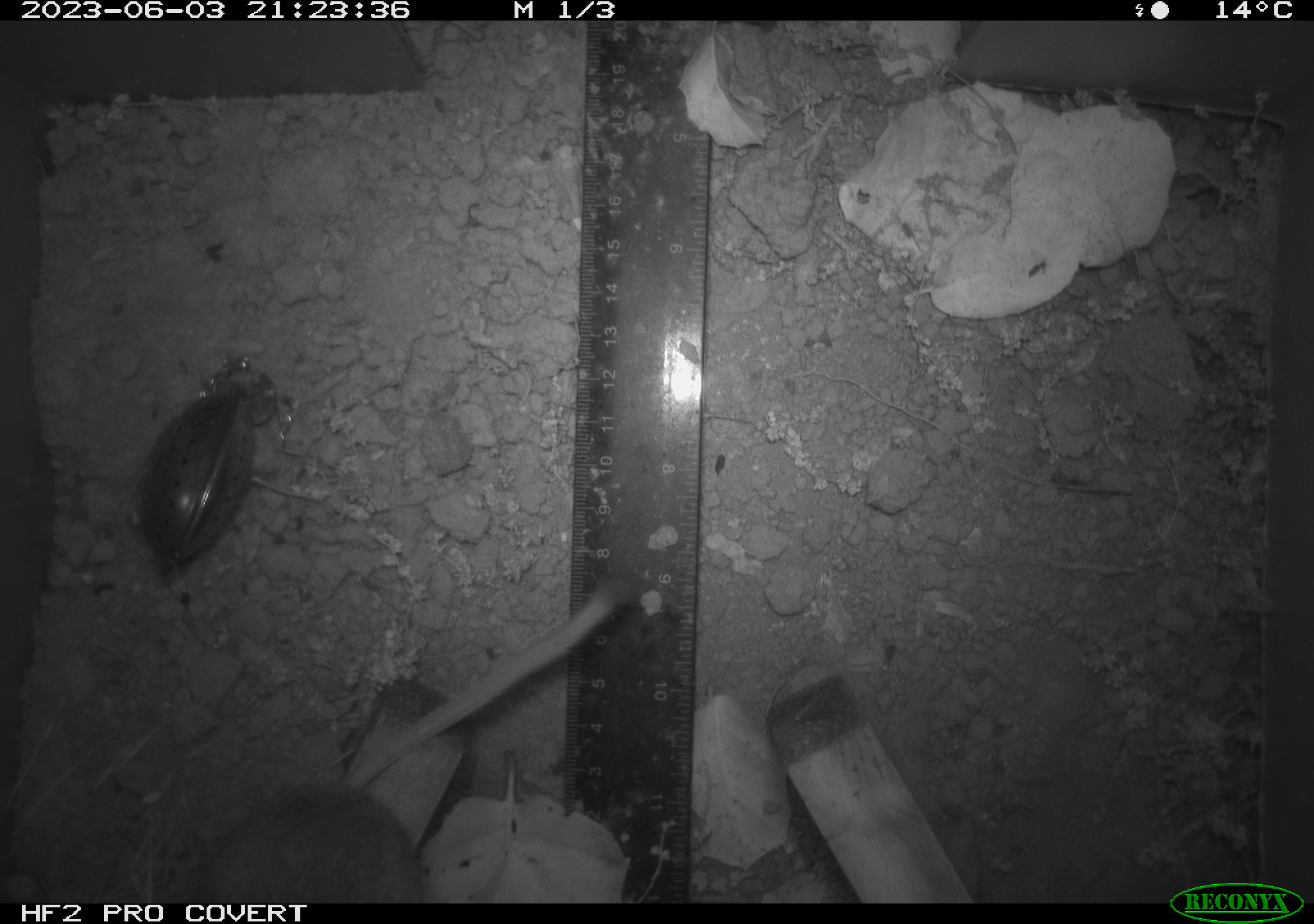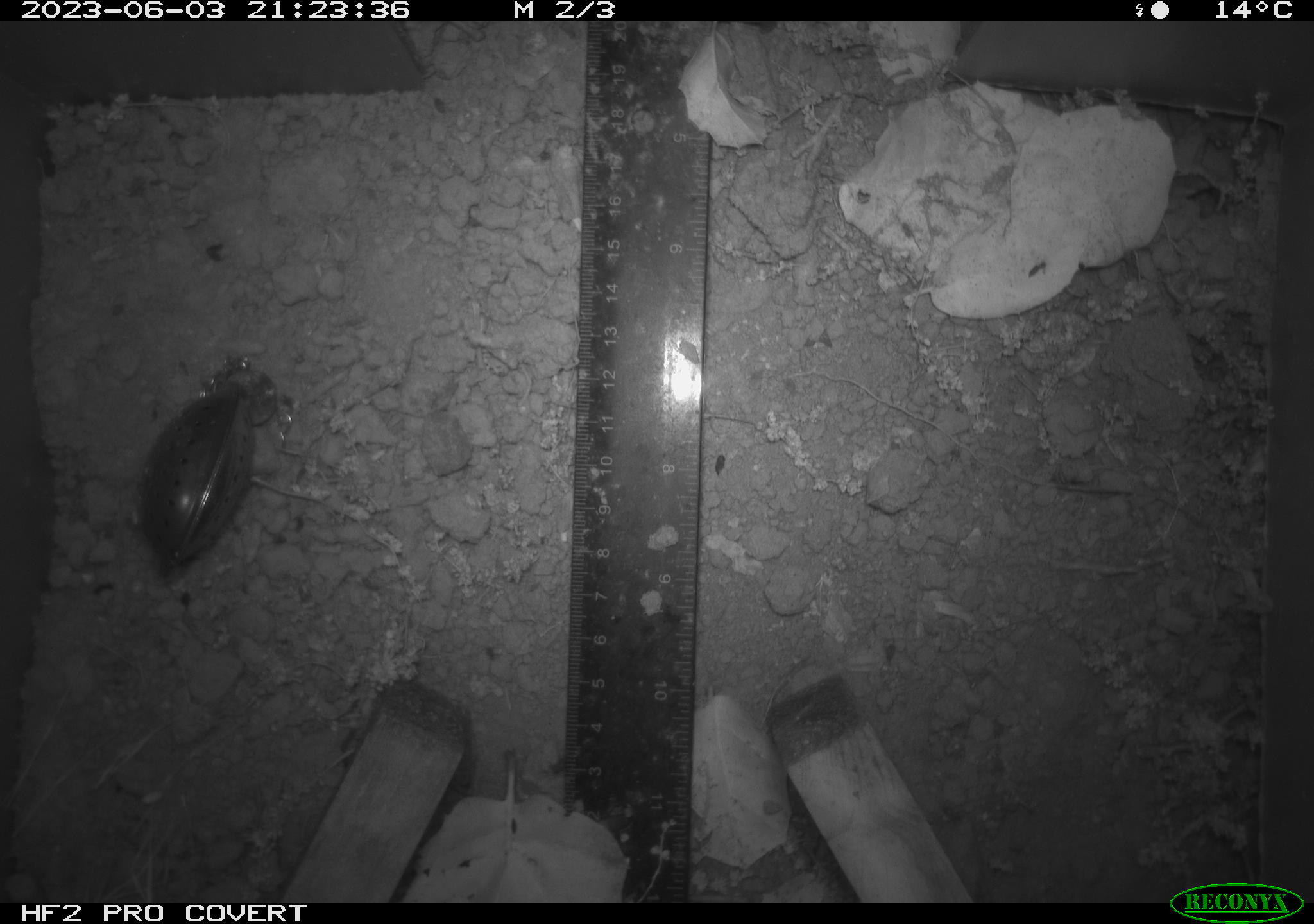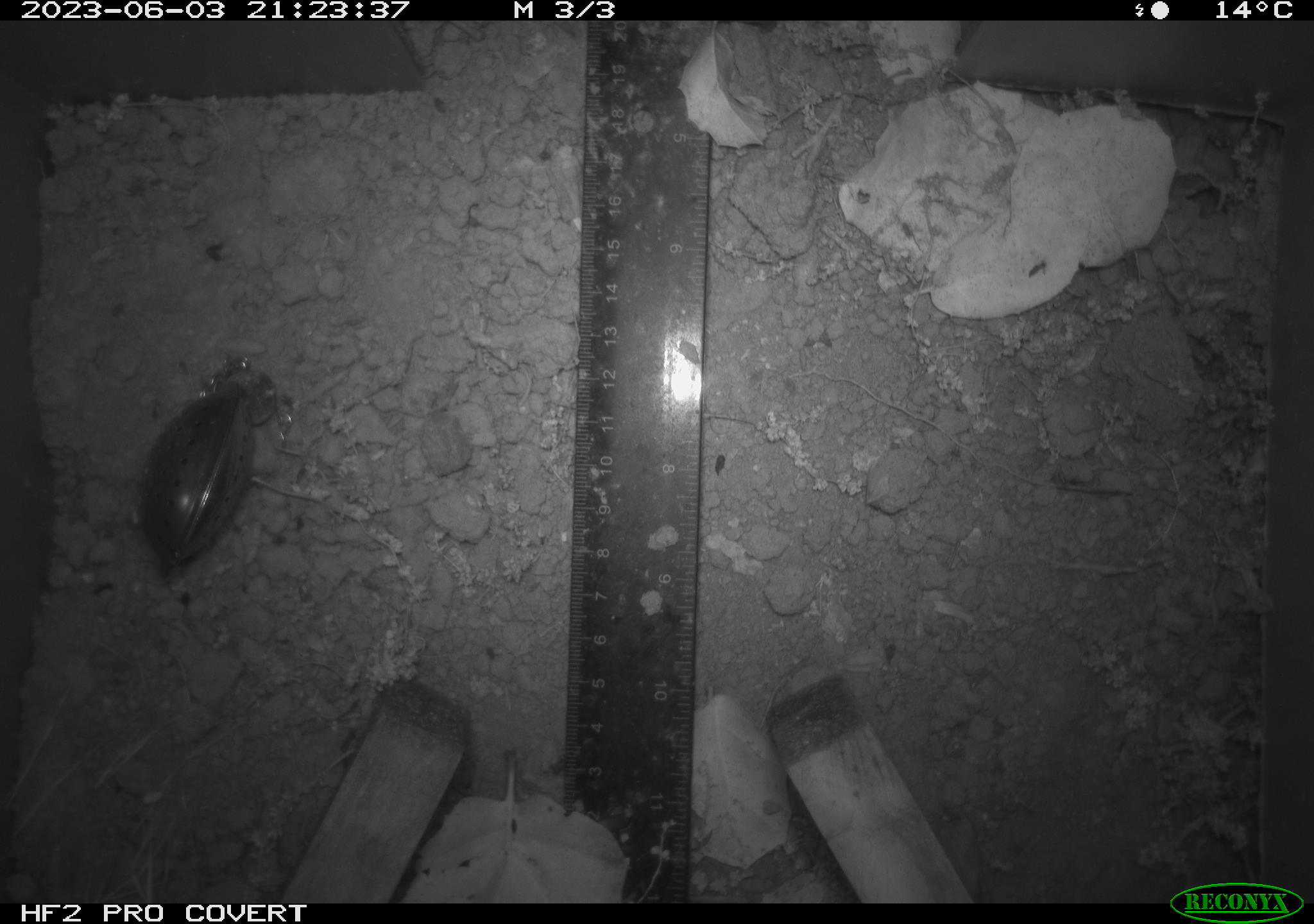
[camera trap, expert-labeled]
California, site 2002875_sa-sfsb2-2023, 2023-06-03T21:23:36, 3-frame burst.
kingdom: Animalia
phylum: Chordata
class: Mammalia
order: Rodentia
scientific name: Rodentia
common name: mouse species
Mouse species (Rodentia).